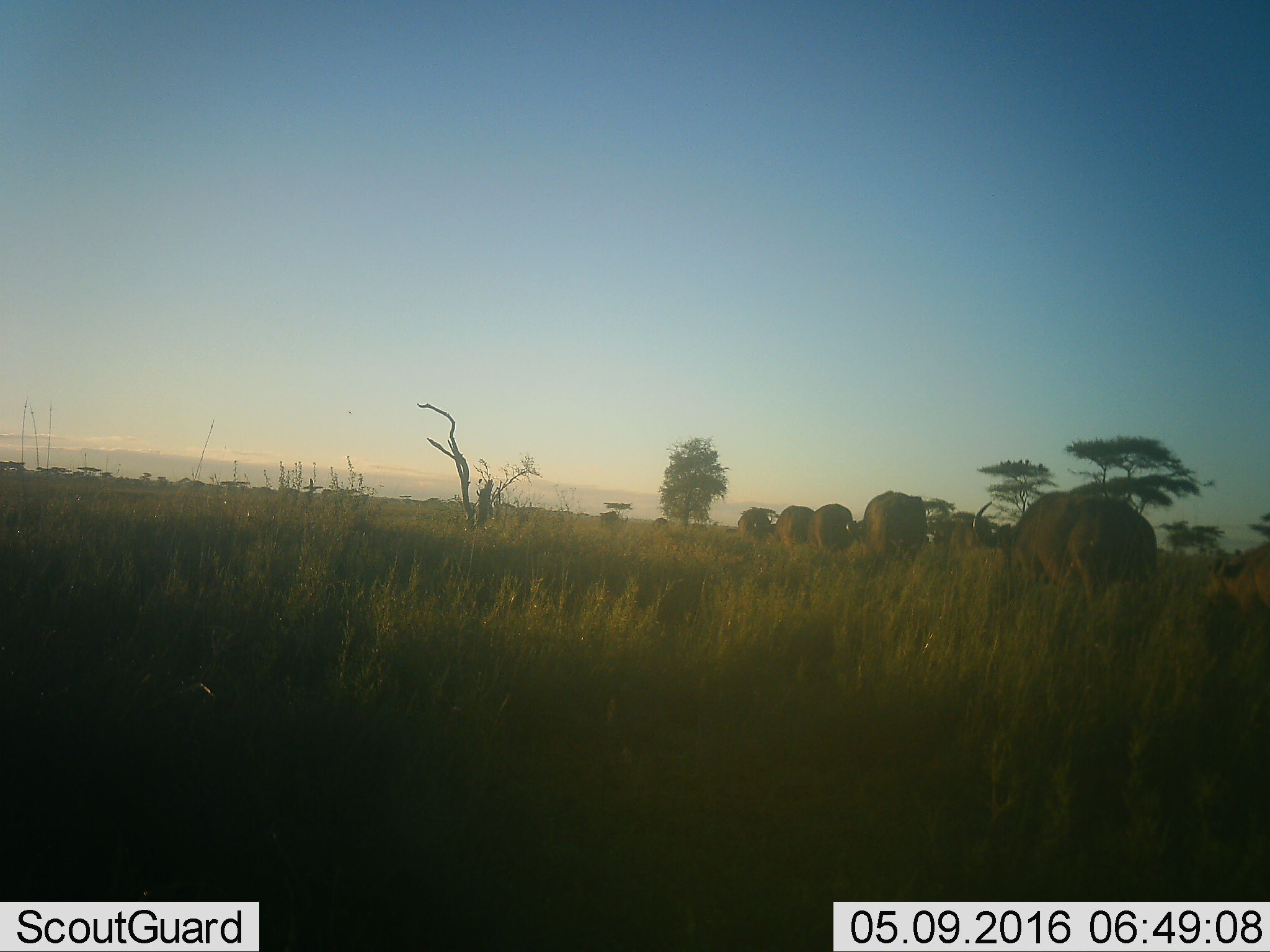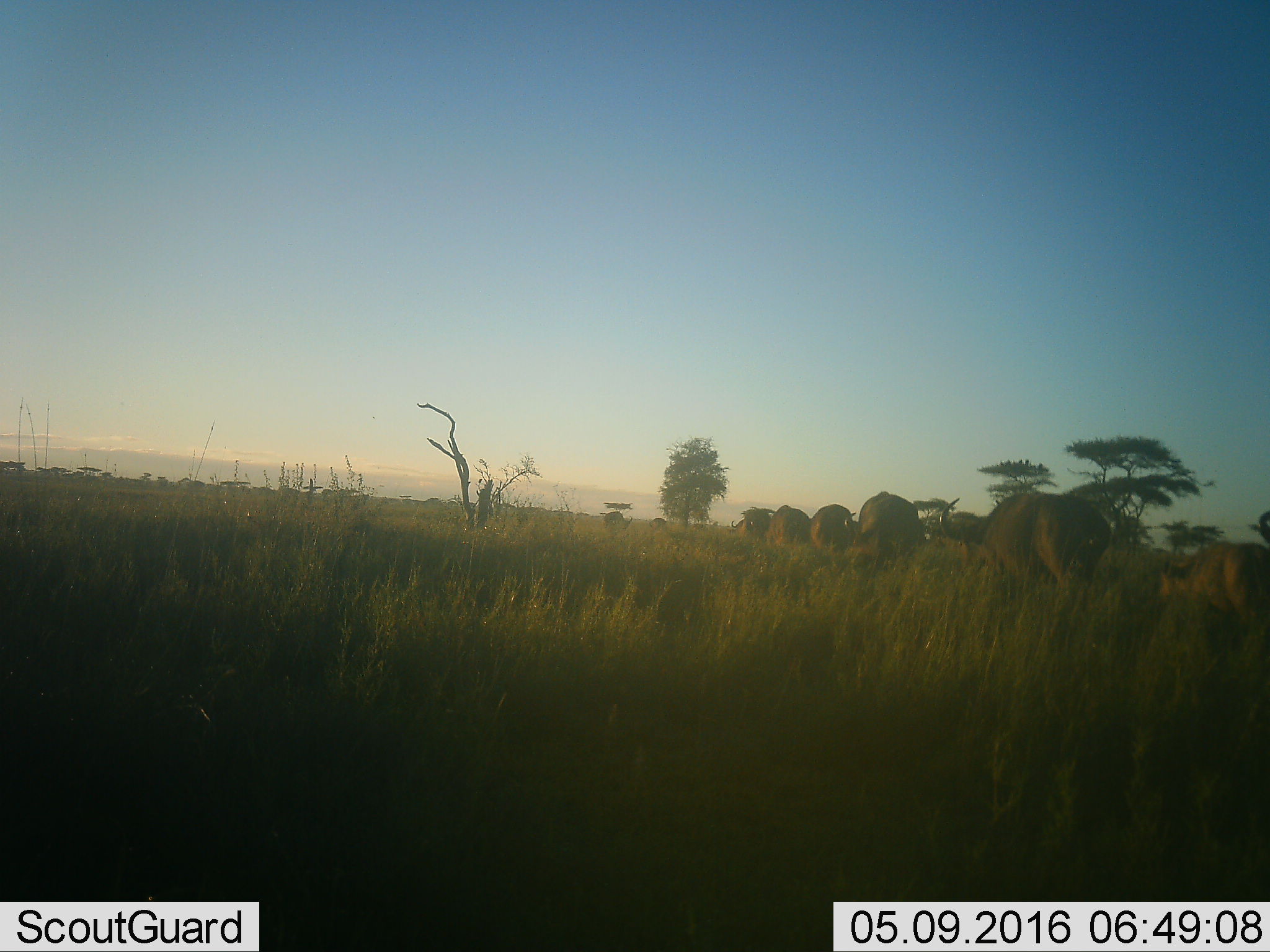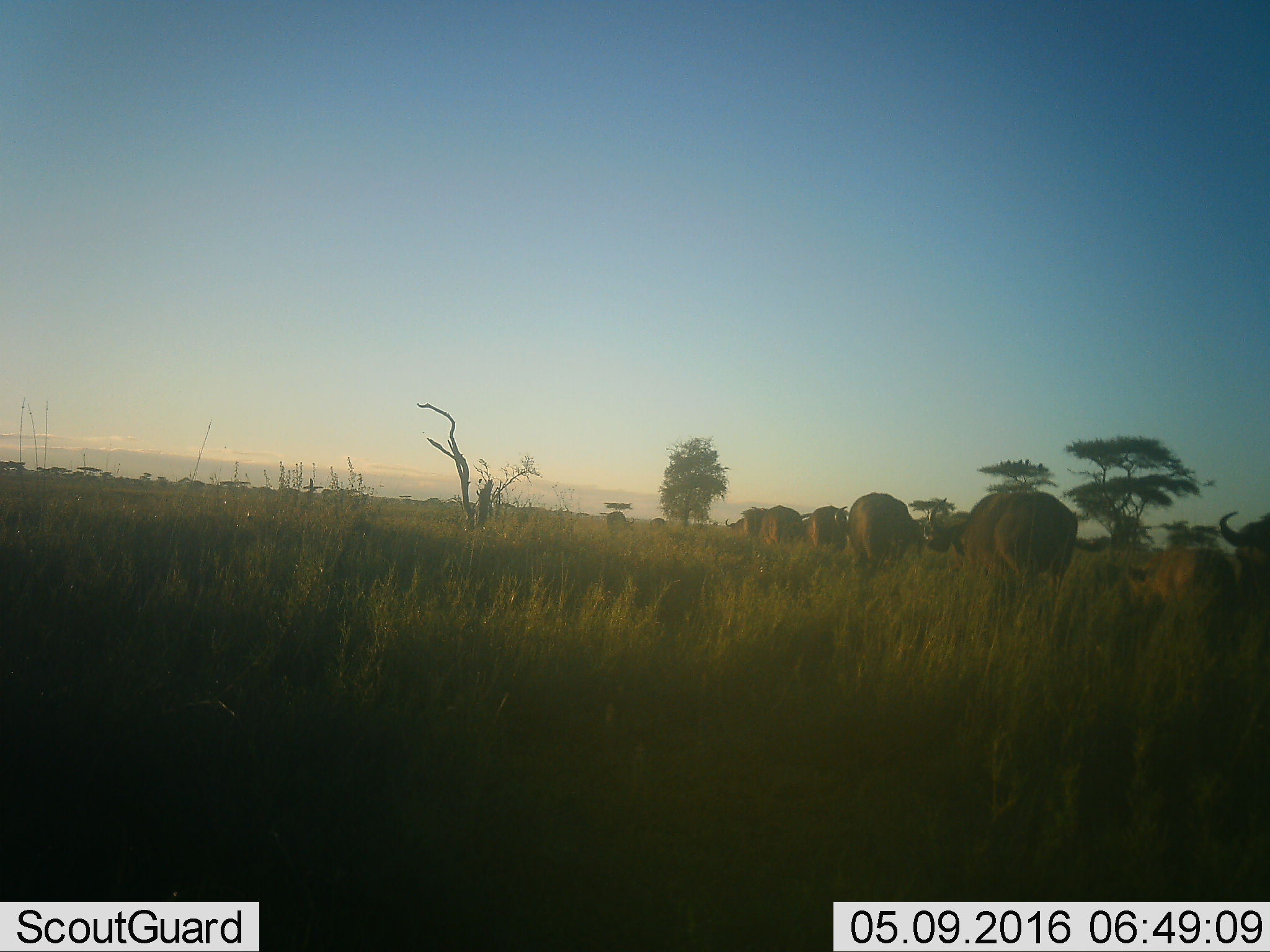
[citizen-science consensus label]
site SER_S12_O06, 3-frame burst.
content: unidentified animal